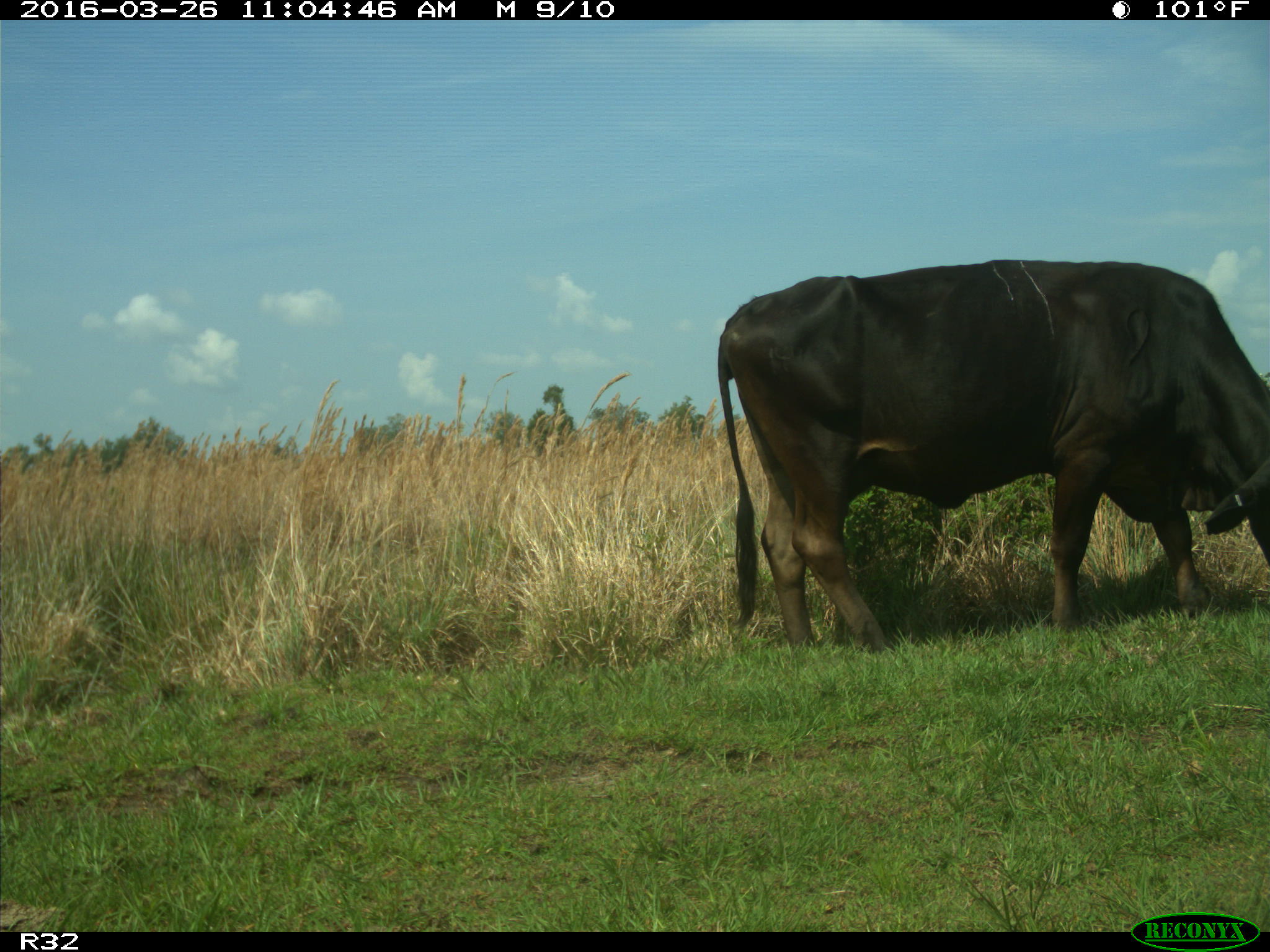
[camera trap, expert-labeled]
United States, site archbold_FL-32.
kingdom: Animalia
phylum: Chordata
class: Mammalia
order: Artiodactyla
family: Bovidae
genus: Bos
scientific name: Bos taurus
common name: domestic cow